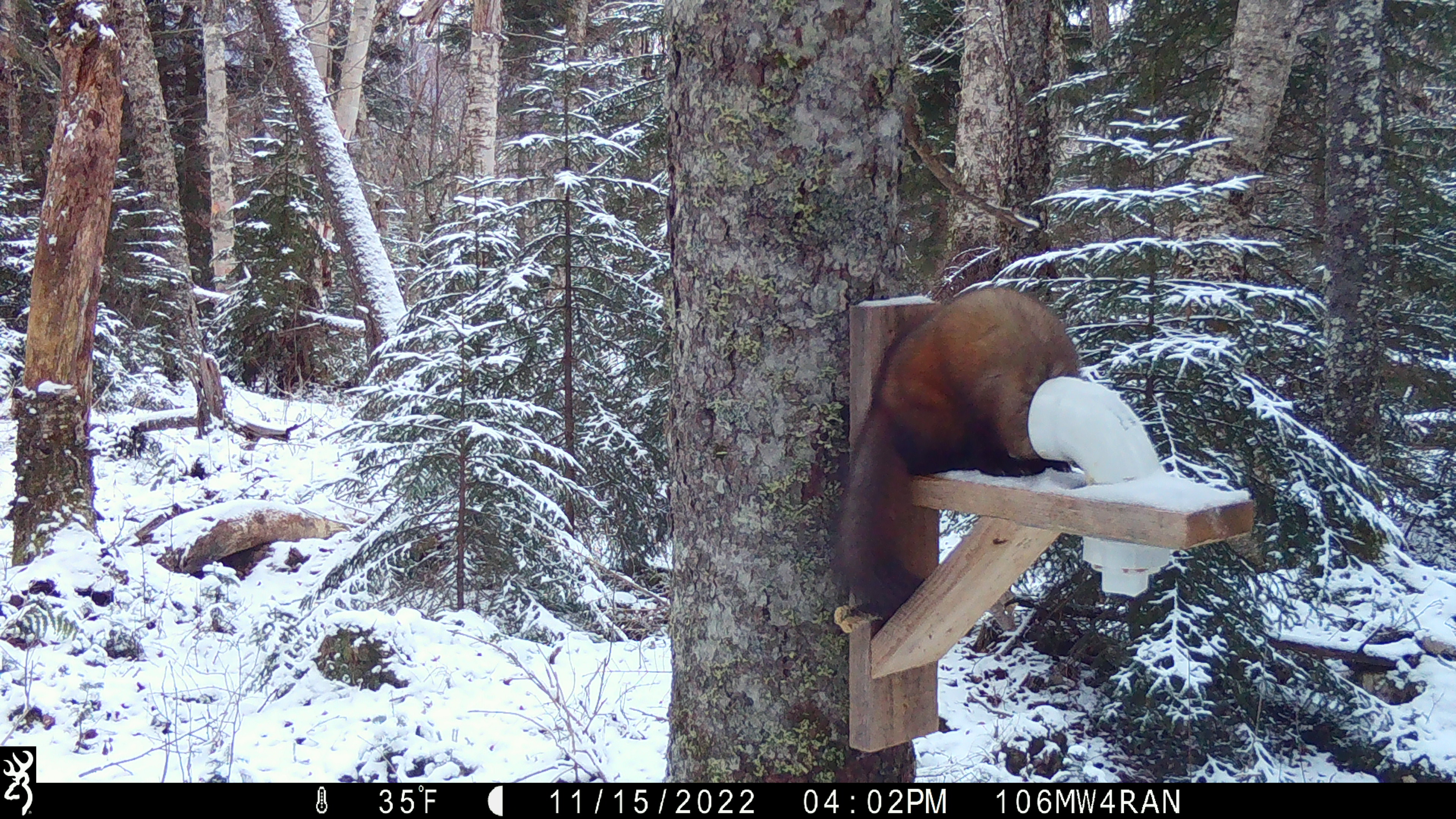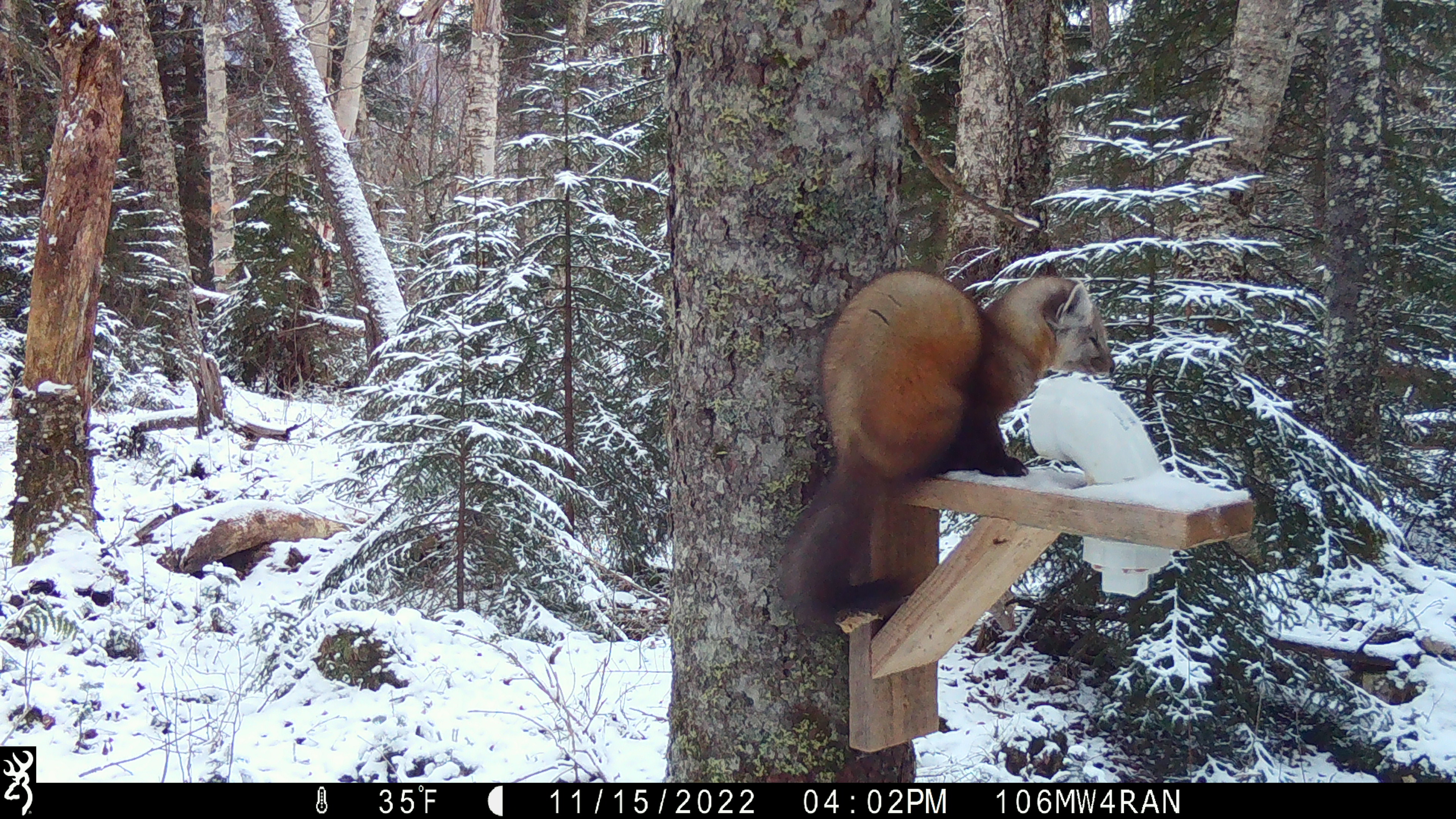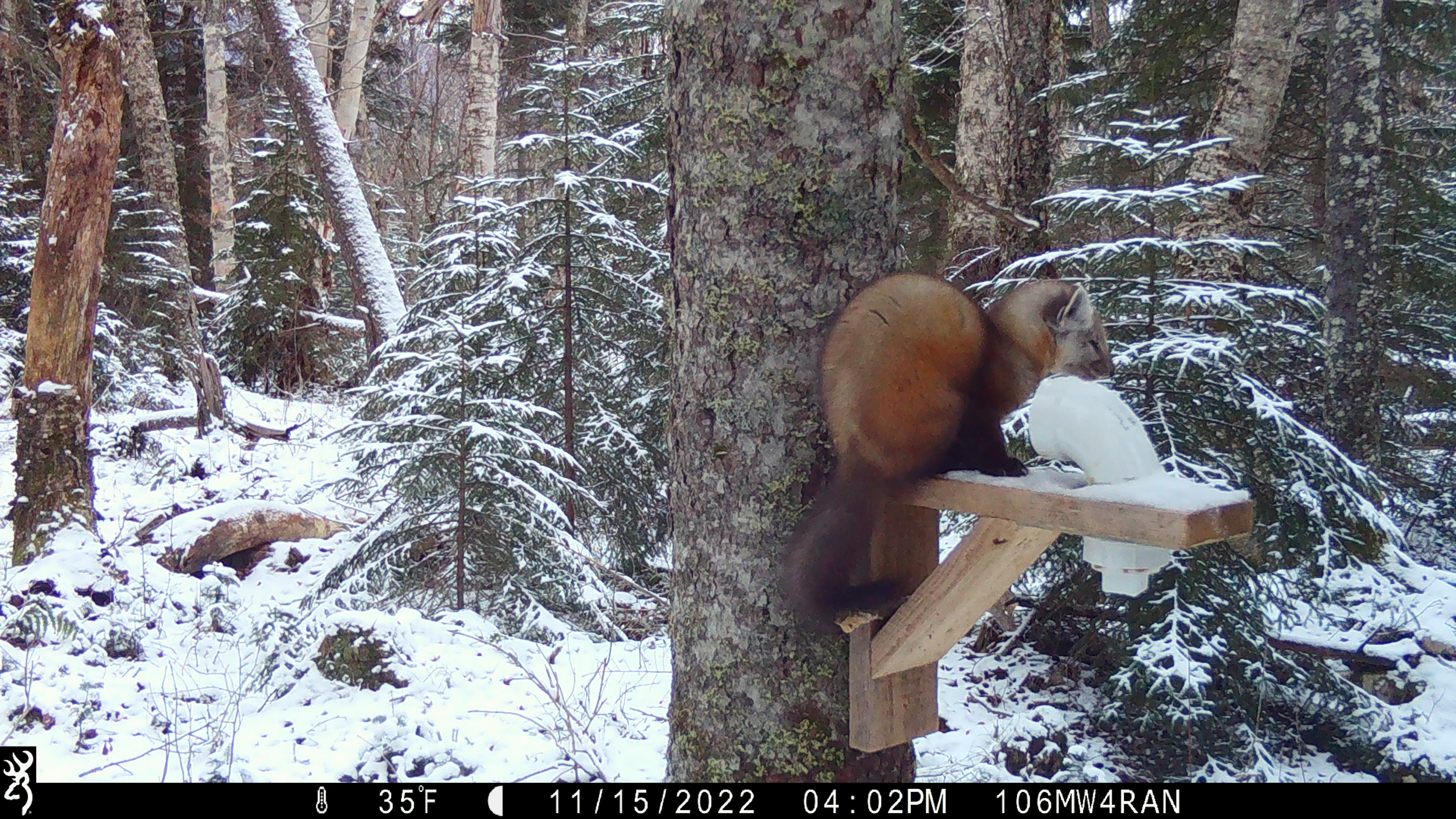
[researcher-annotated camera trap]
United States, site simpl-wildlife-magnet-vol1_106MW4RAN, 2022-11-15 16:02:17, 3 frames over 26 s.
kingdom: Animalia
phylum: Chordata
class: Mammalia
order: Carnivora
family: Mustelidae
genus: Martes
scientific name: Martes americana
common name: american marten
American marten (Martes americana).